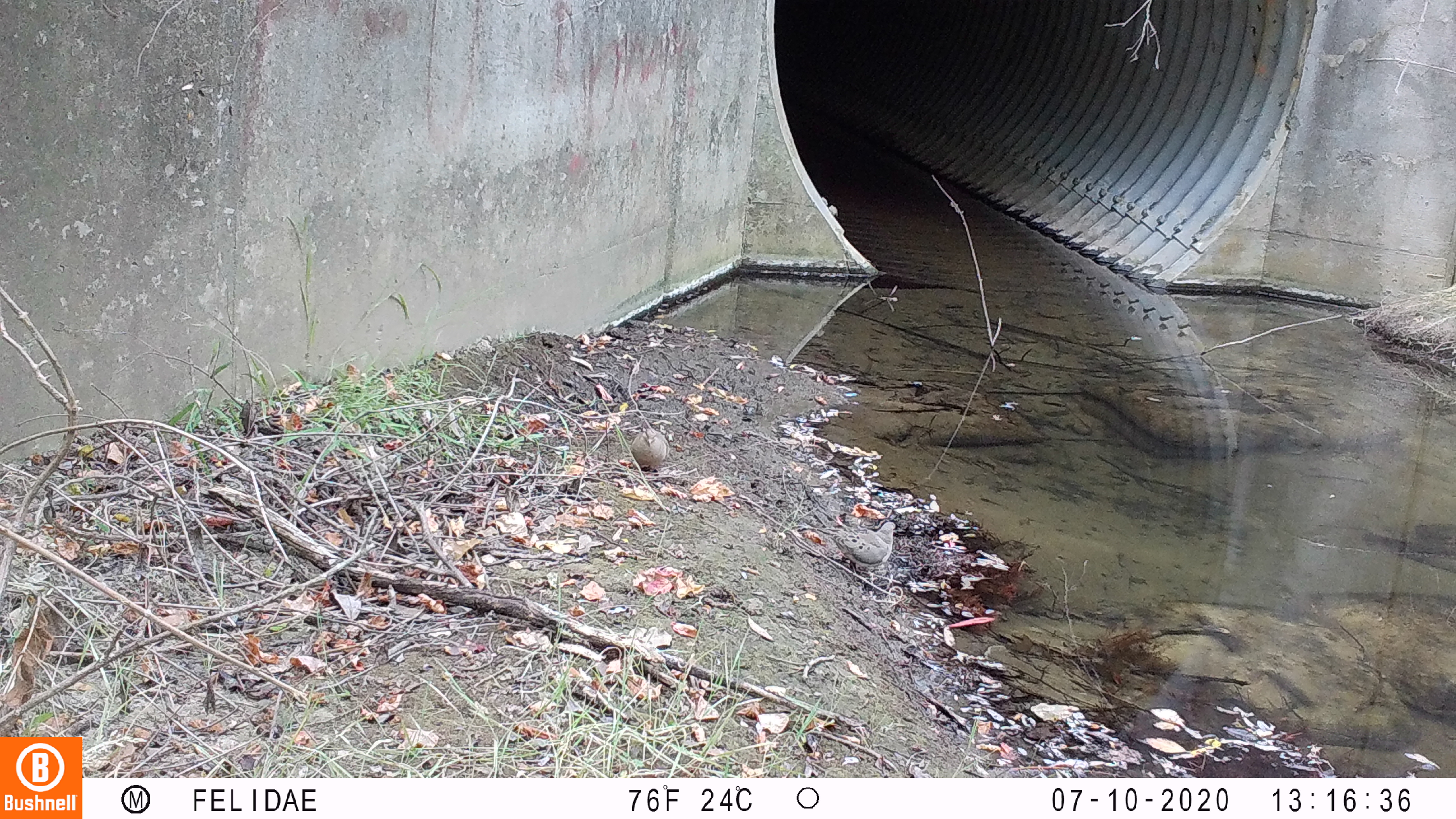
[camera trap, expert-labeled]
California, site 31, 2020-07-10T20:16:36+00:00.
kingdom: Animalia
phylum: Chordata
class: Aves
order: Columbiformes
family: Columbidae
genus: Zenaida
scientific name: Zenaida macroura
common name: mourning dove